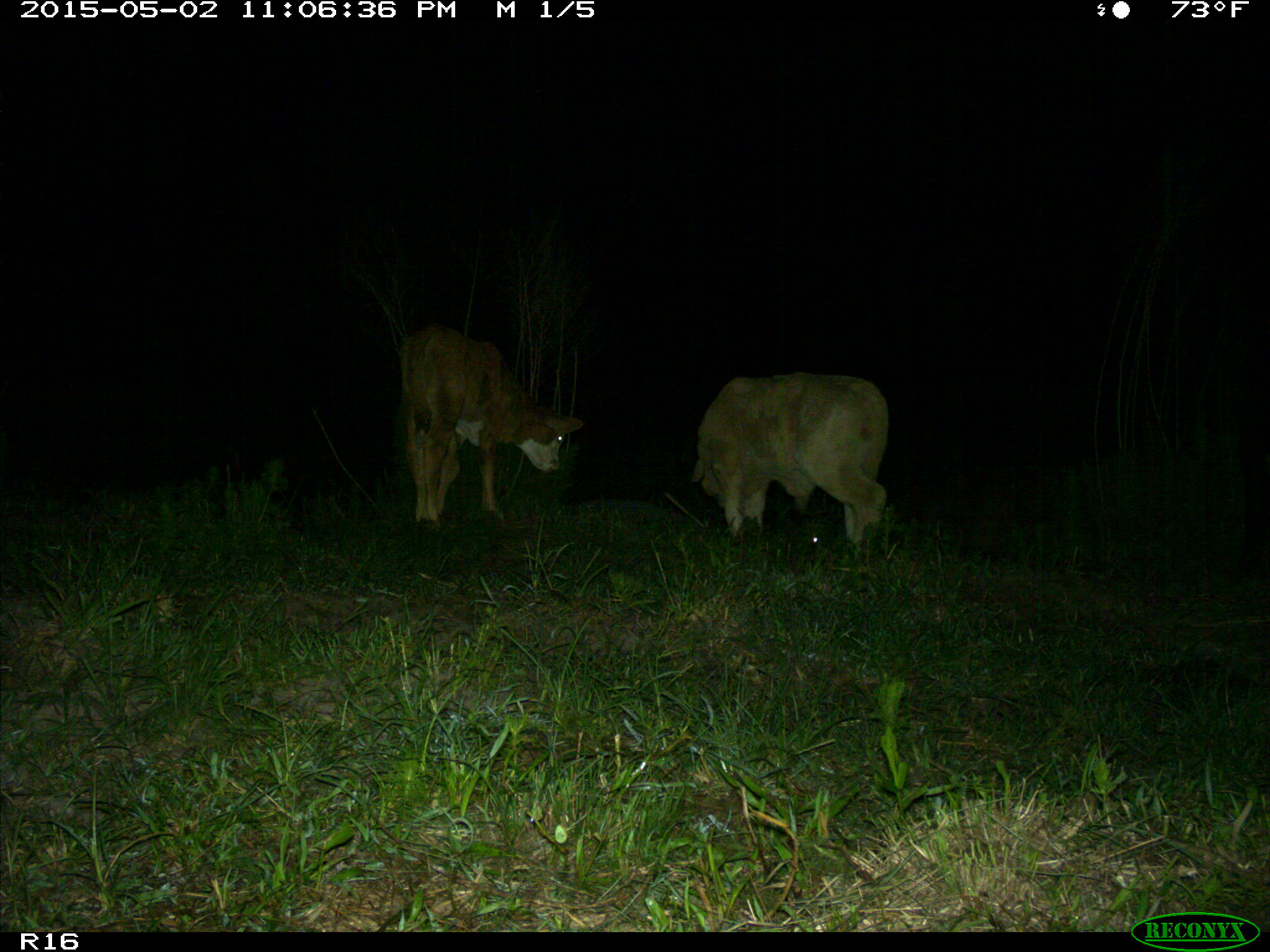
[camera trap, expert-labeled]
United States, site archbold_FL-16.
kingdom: Animalia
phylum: Chordata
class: Mammalia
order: Artiodactyla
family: Bovidae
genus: Bos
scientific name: Bos taurus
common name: domestic cow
Bos taurus (domestic cow).